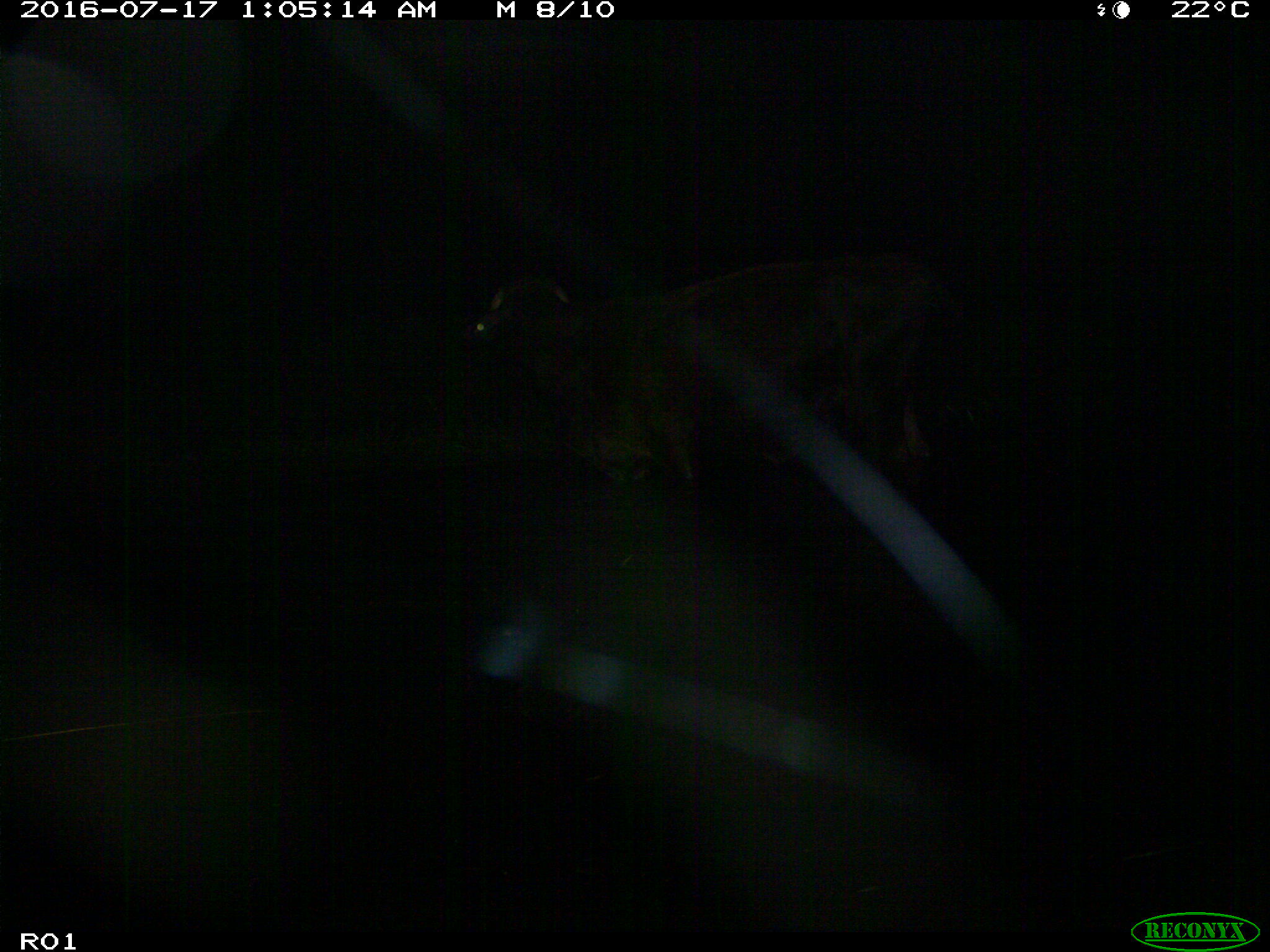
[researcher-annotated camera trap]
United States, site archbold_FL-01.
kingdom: Animalia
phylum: Chordata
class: Mammalia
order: Artiodactyla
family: Bovidae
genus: Bos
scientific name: Bos taurus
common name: domestic cow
Bos taurus (domestic cow).